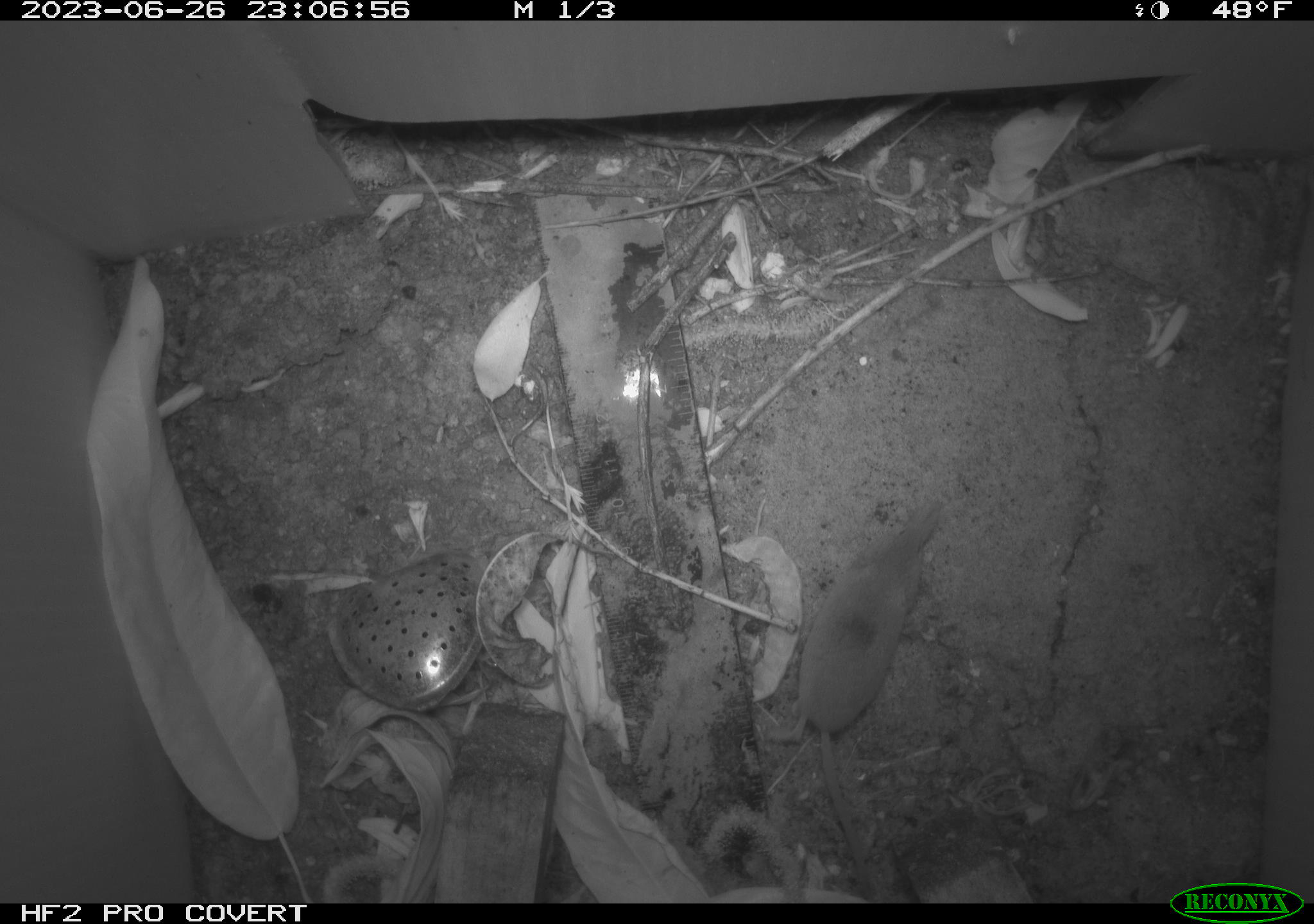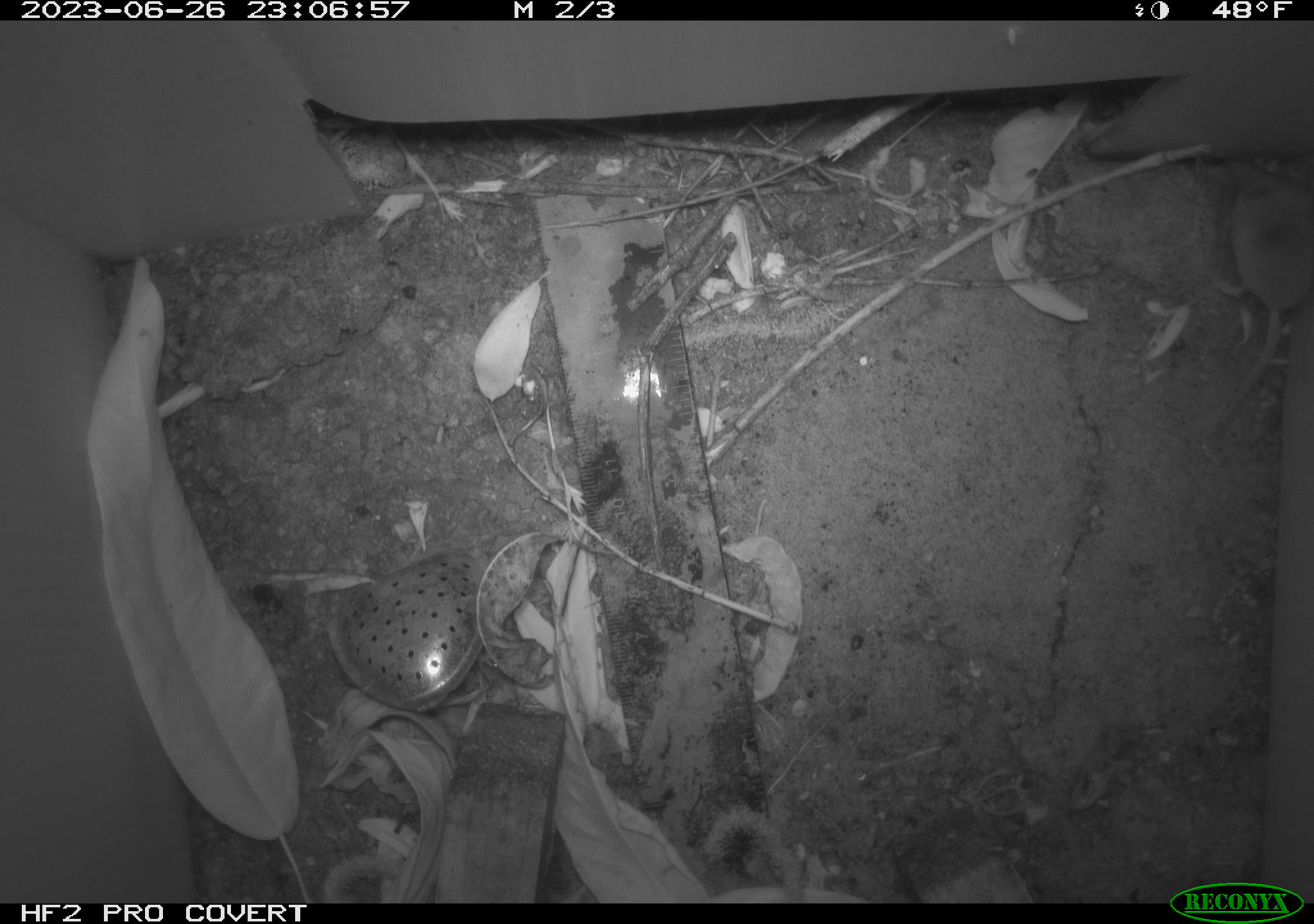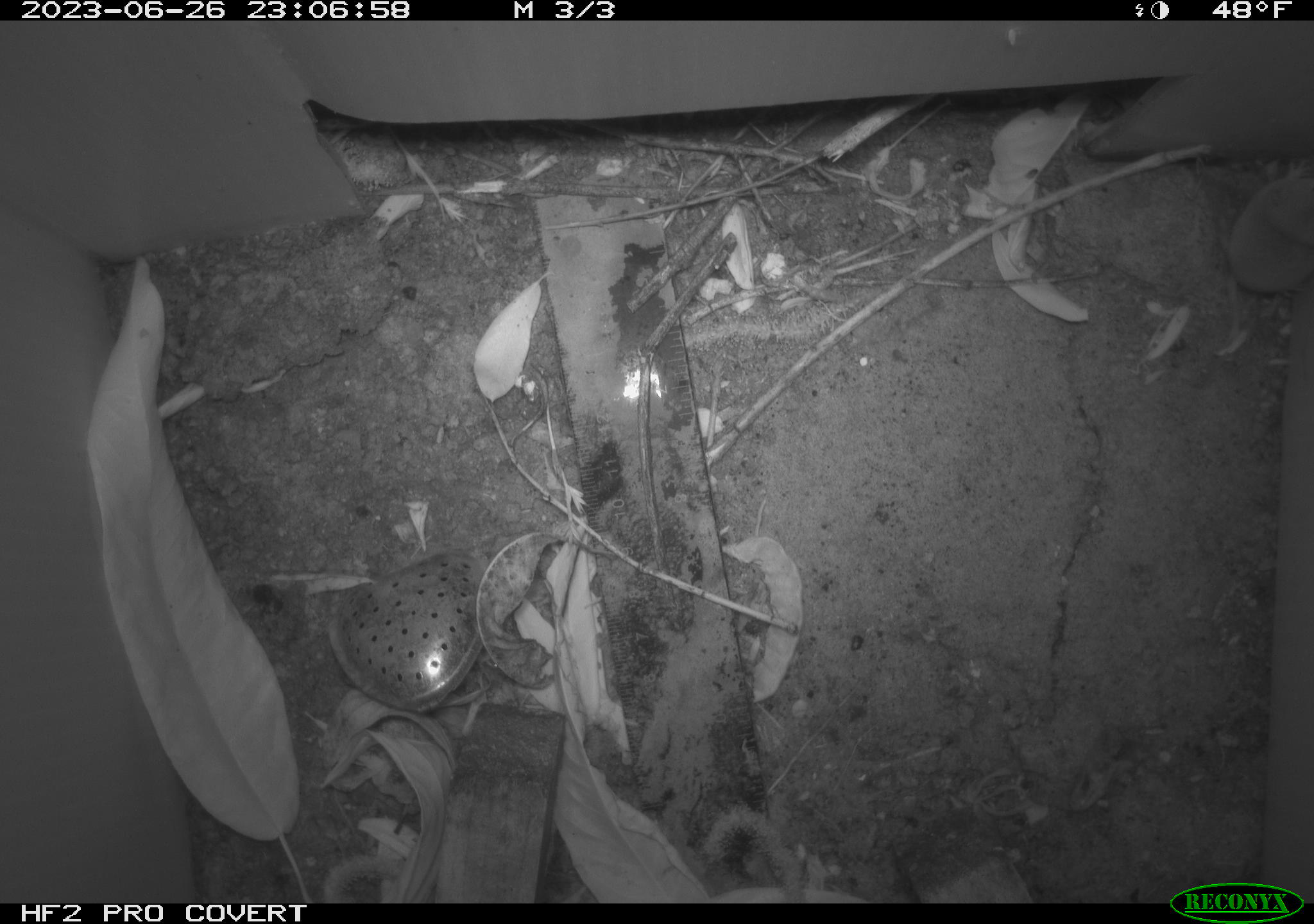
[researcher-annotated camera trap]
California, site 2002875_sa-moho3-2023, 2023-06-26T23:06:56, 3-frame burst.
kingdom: Animalia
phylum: Chordata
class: Mammalia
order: Eulipotyphla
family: Soricidae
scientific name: Soricidae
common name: shrews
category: soricidae family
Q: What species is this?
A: Soricidae family (shrews) (Soricidae).